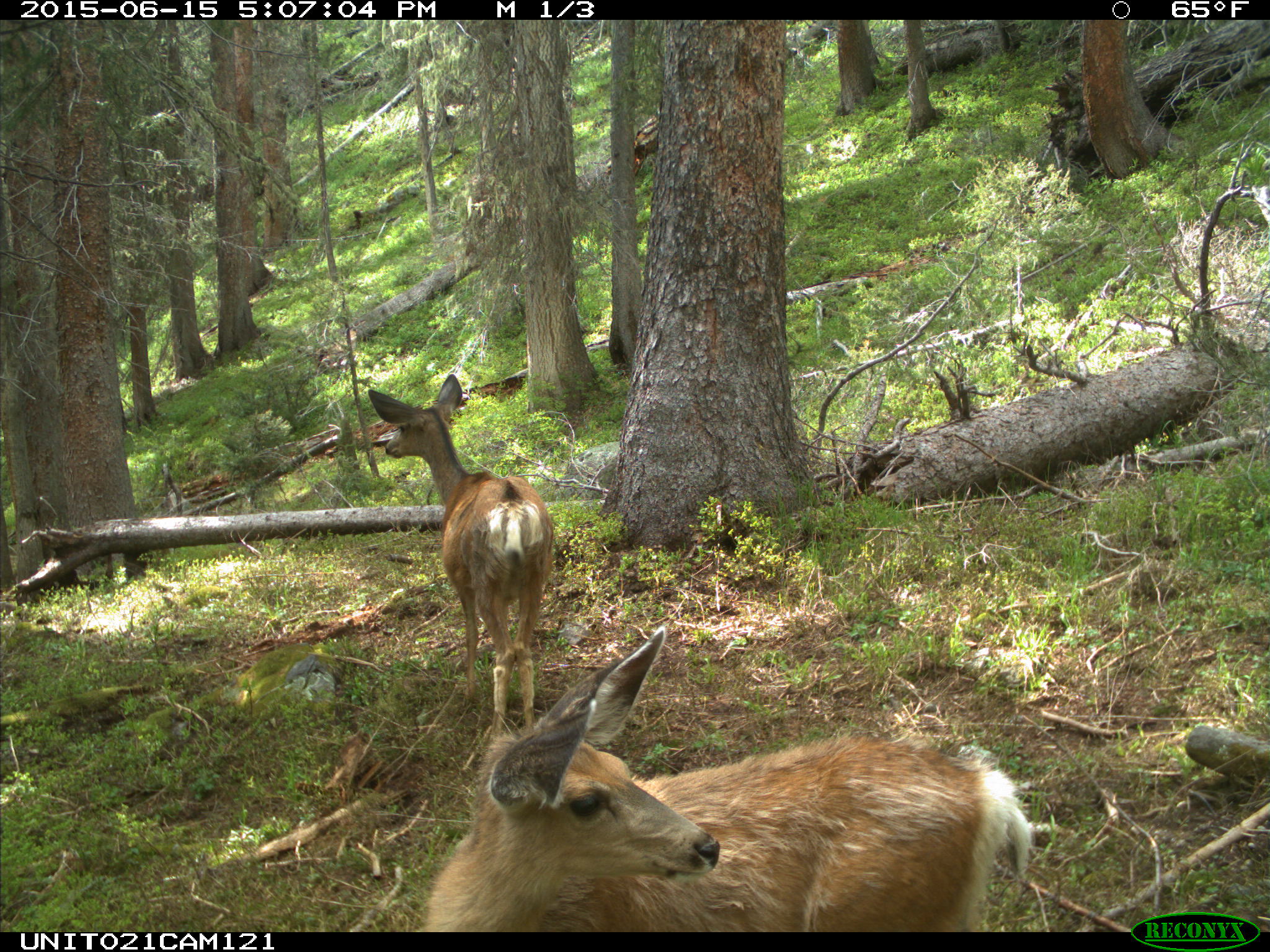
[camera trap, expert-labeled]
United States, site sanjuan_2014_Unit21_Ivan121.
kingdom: Animalia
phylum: Chordata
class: Mammalia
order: Artiodactyla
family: Cervidae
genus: Odocoileus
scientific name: Odocoileus hemionus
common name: mule deer